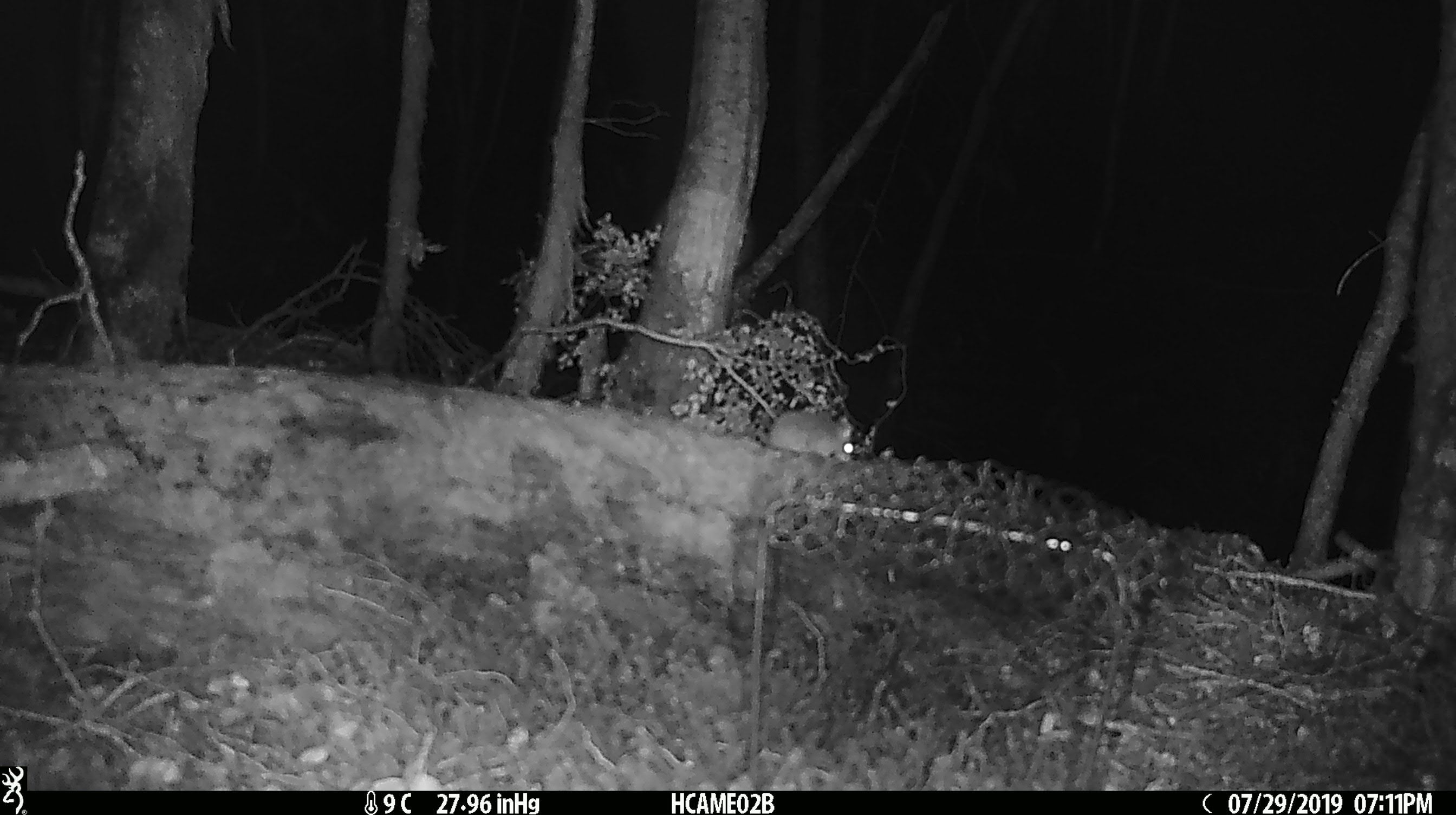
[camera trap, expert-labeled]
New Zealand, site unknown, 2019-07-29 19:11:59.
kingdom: Animalia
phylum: Chordata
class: Mammalia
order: Rodentia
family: Muridae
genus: Mus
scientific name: Mus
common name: mouse